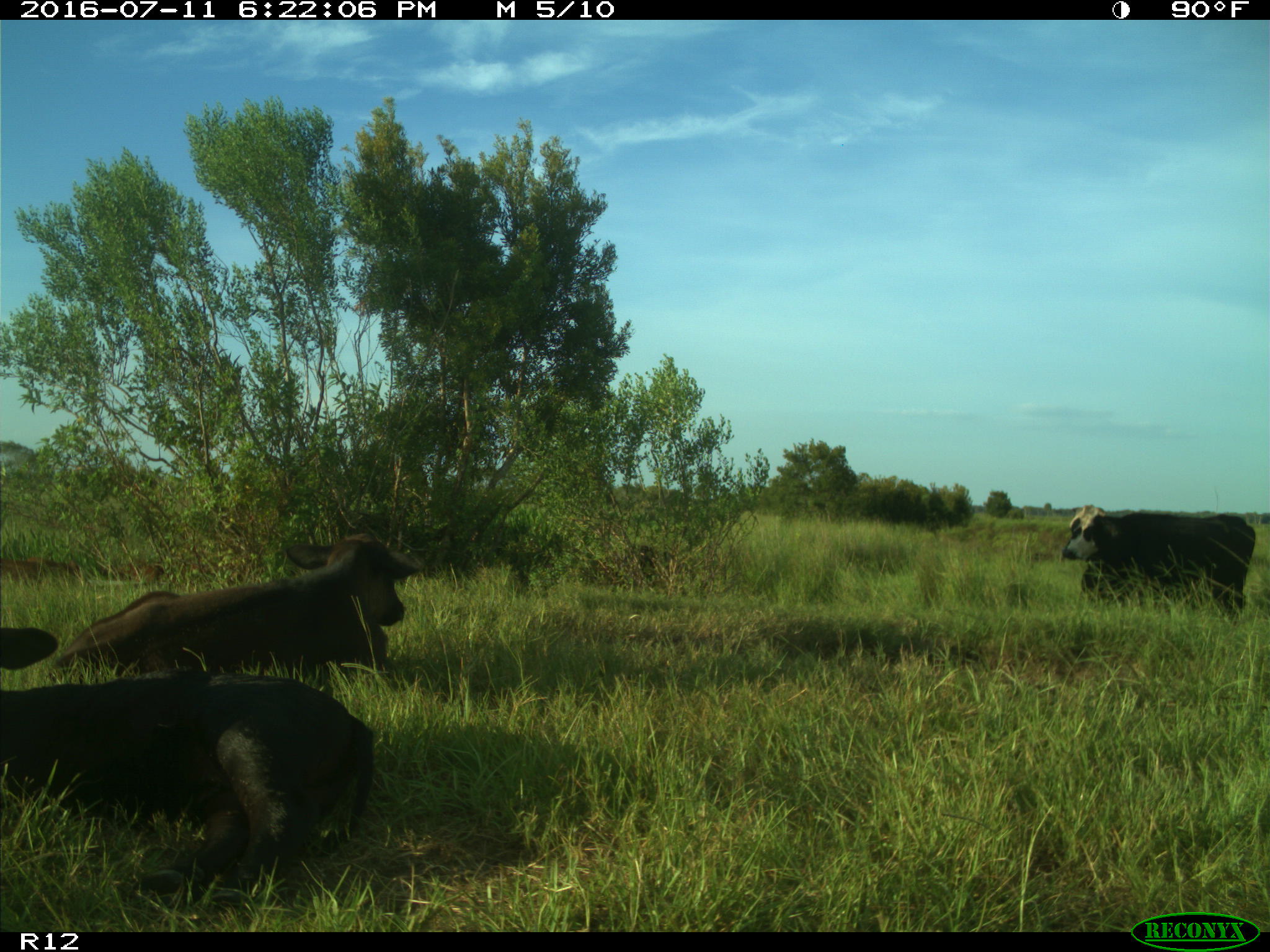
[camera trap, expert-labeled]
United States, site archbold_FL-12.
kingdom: Animalia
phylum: Chordata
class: Mammalia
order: Artiodactyla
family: Bovidae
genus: Bos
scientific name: Bos taurus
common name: domestic cow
Bos taurus (domestic cow).